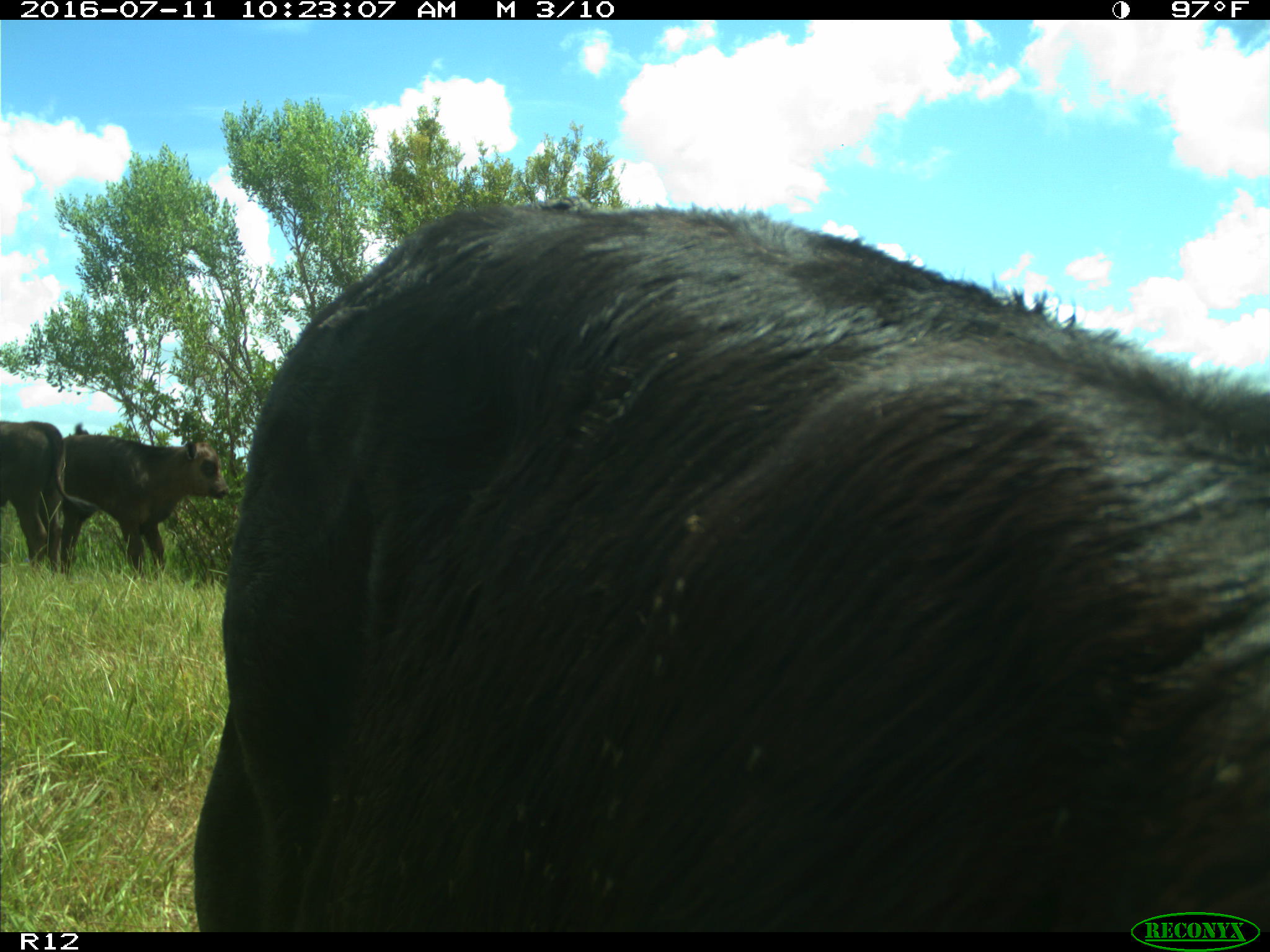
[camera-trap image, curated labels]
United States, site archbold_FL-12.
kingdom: Animalia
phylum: Chordata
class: Mammalia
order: Artiodactyla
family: Bovidae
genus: Bos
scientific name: Bos taurus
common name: domestic cow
Bos taurus (domestic cow).